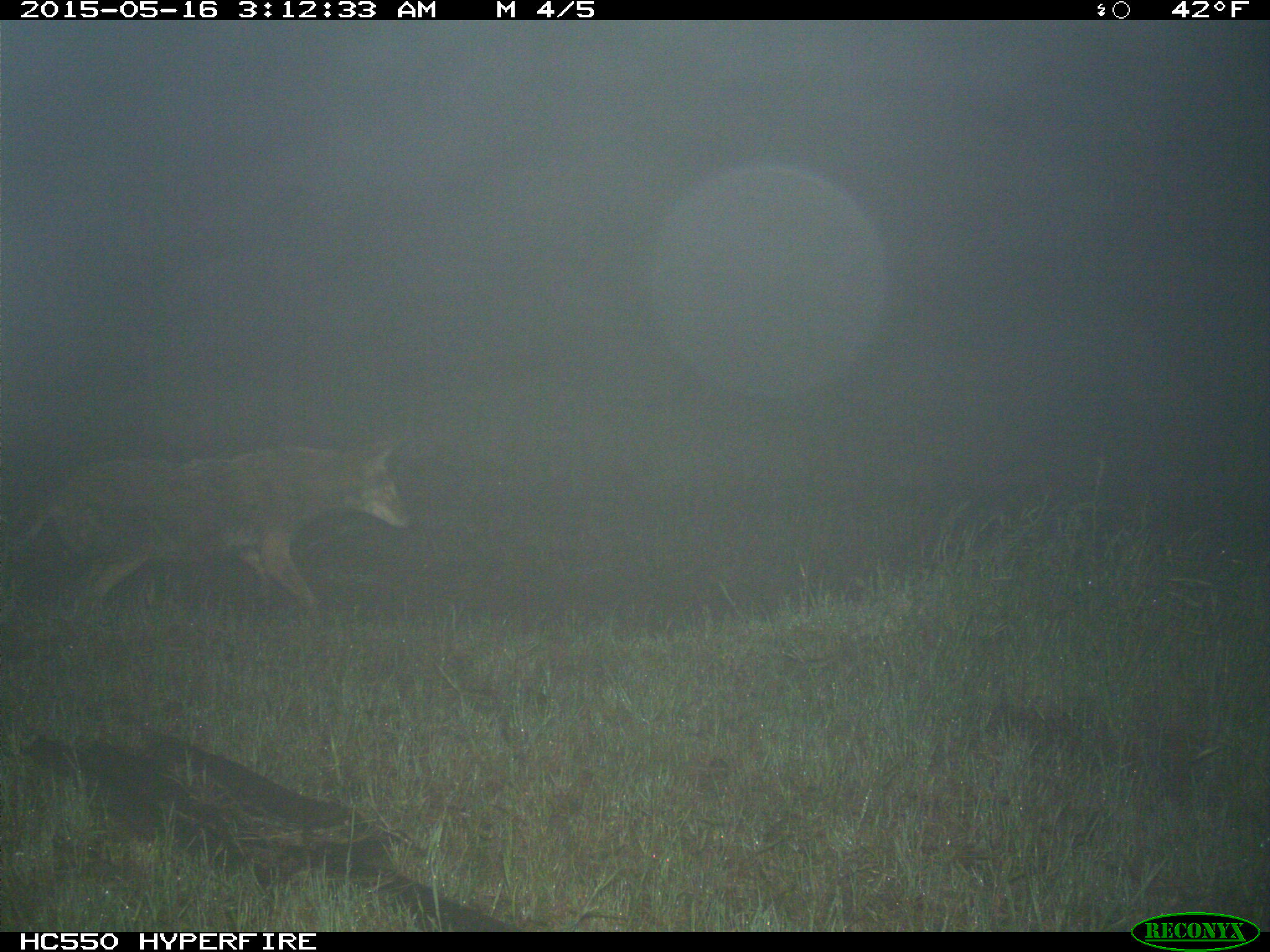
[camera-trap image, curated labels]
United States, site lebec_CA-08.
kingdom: Animalia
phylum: Chordata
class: Mammalia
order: Carnivora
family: Canidae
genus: Canis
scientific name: Canis latrans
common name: coyote